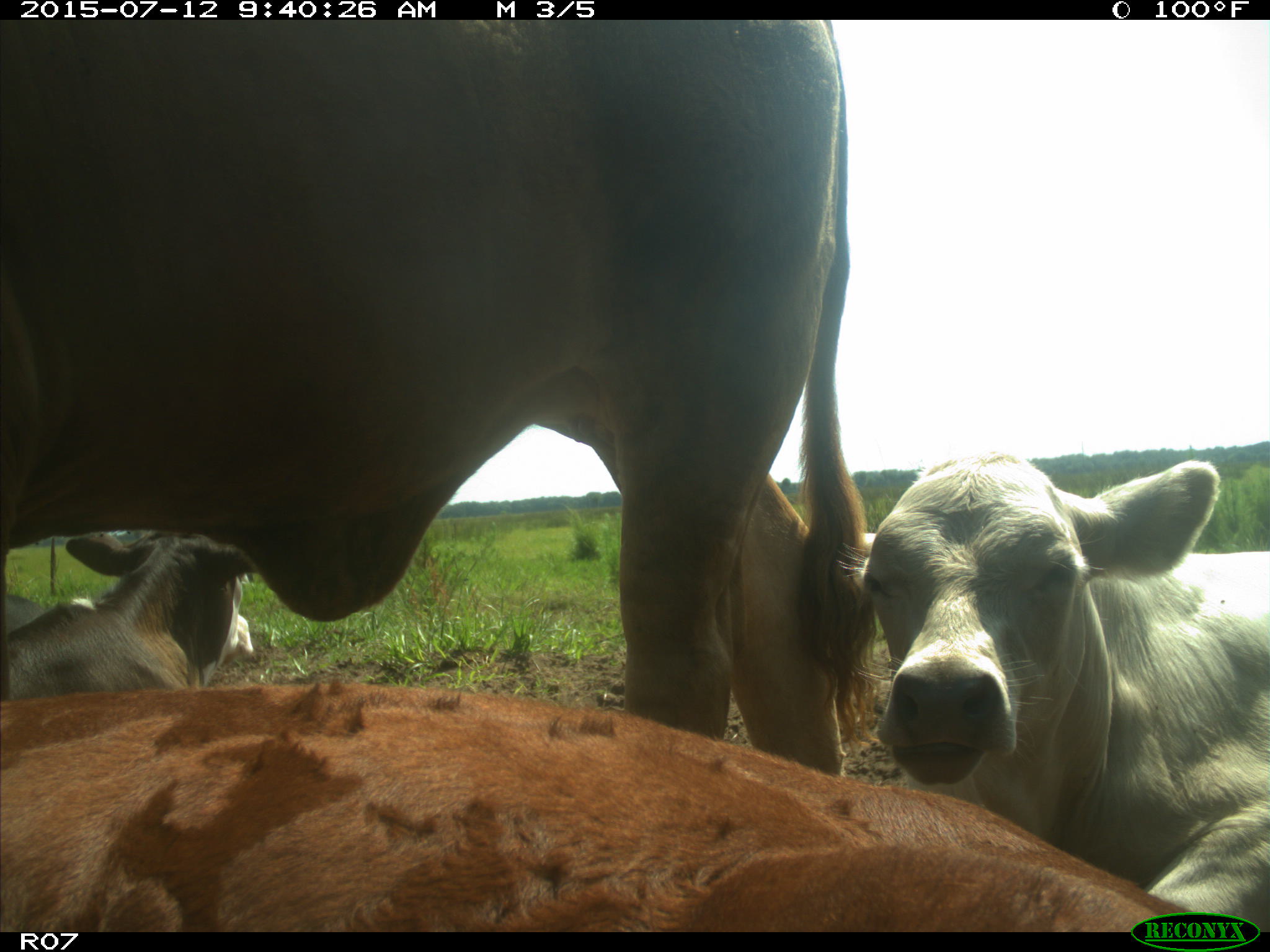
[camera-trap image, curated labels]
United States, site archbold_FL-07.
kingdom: Animalia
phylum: Chordata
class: Mammalia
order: Artiodactyla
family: Bovidae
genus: Bos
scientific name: Bos taurus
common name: domestic cow